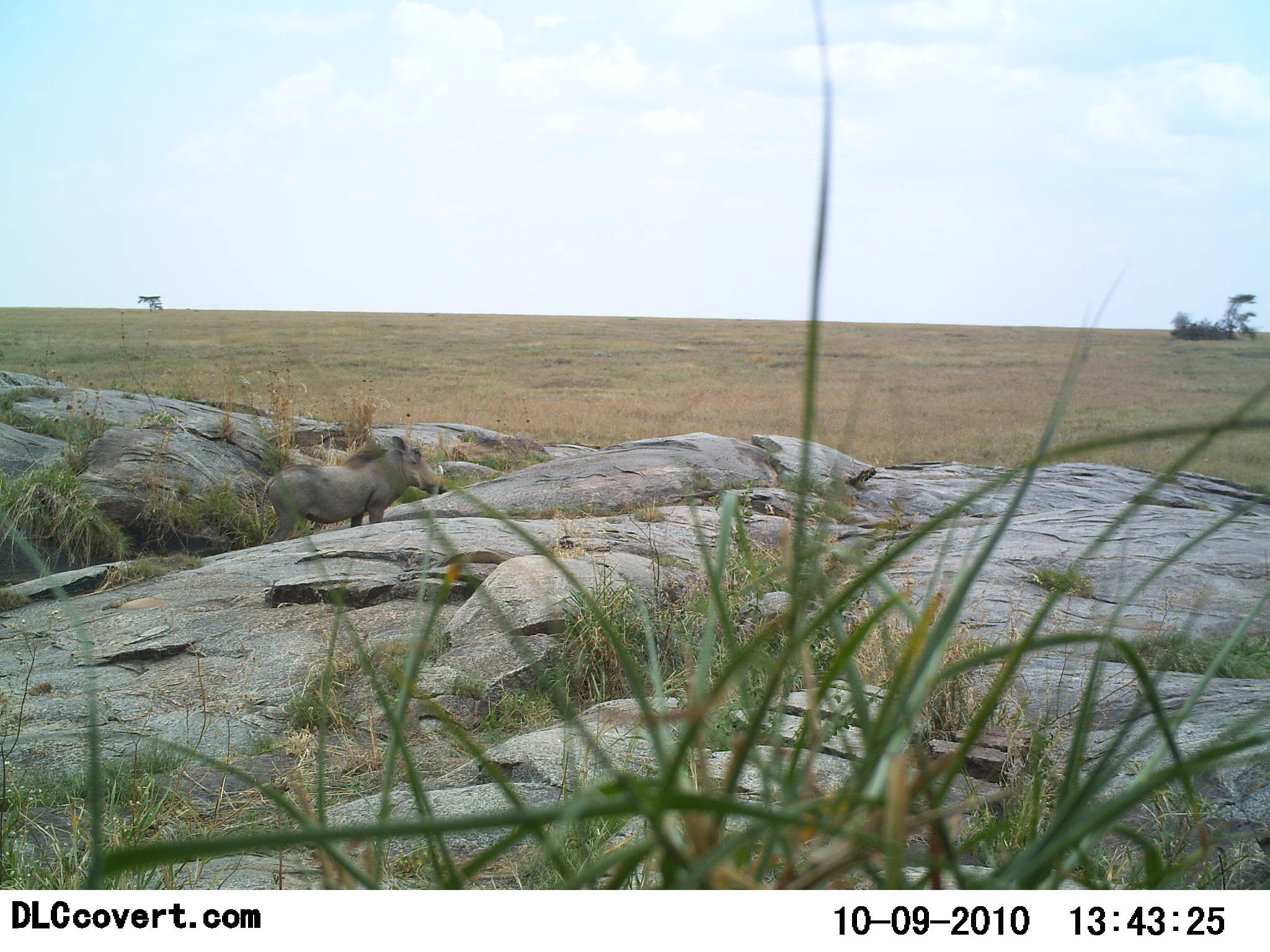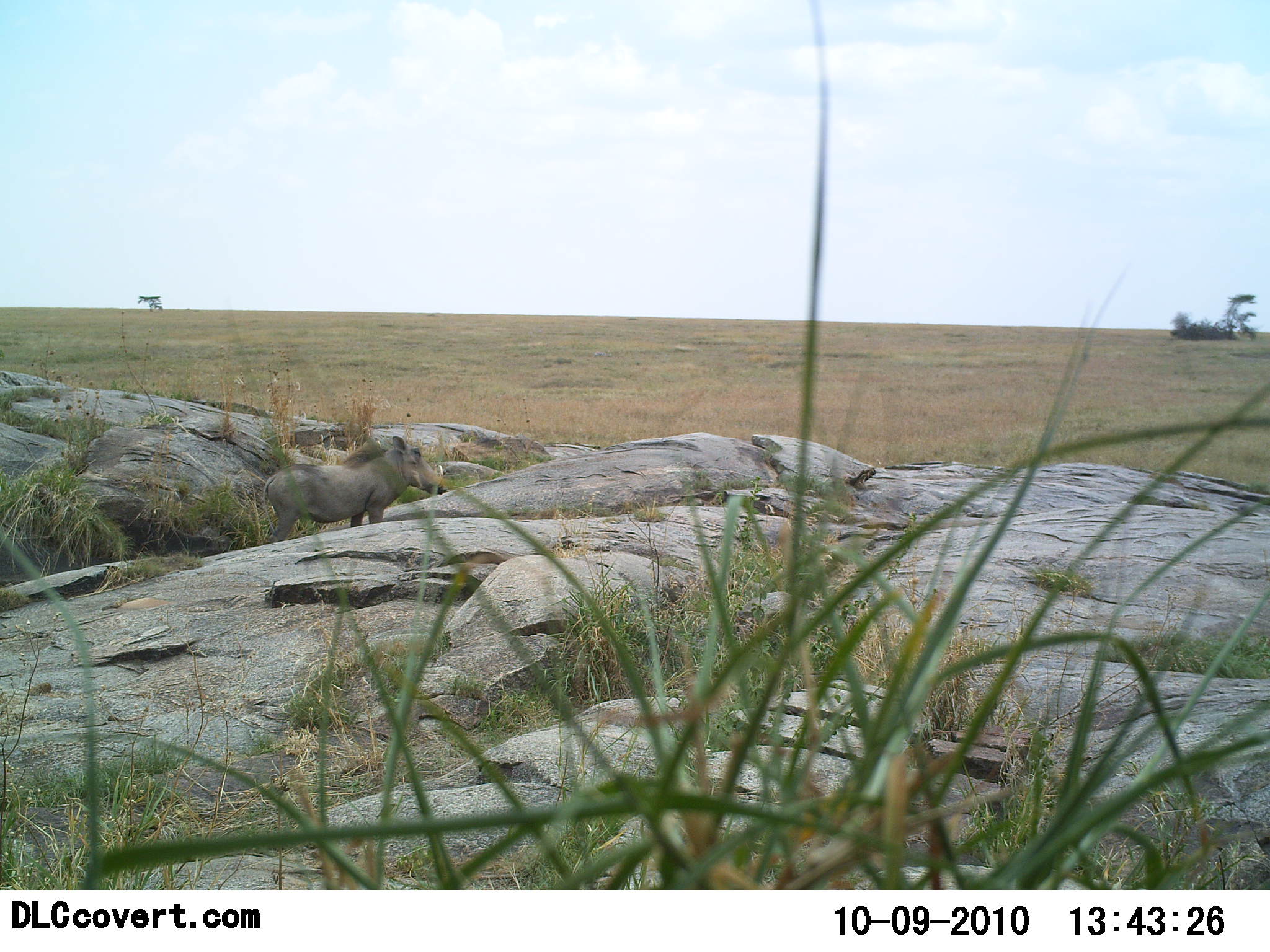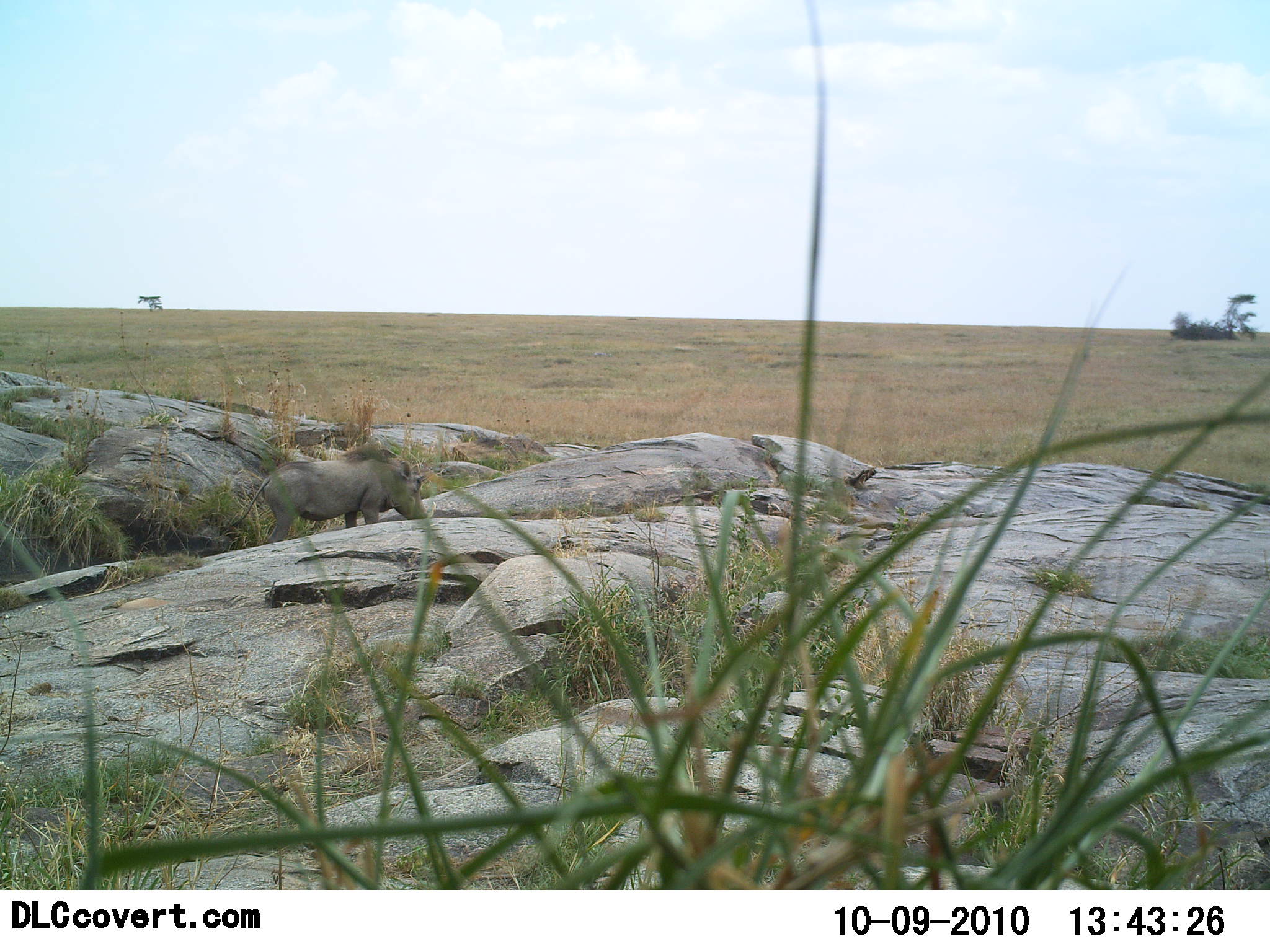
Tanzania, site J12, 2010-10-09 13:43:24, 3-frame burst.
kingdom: Animalia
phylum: Chordata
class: Mammalia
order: Artiodactyla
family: Suidae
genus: Phacochoerus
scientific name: Phacochoerus africanus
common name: warthog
Warthog (Phacochoerus africanus), count 1. Behavior (volunteer vote fractions): standing 88%, resting 0%, moving 12%, interacting 0%. Young present (vote fraction): 0%. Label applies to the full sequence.